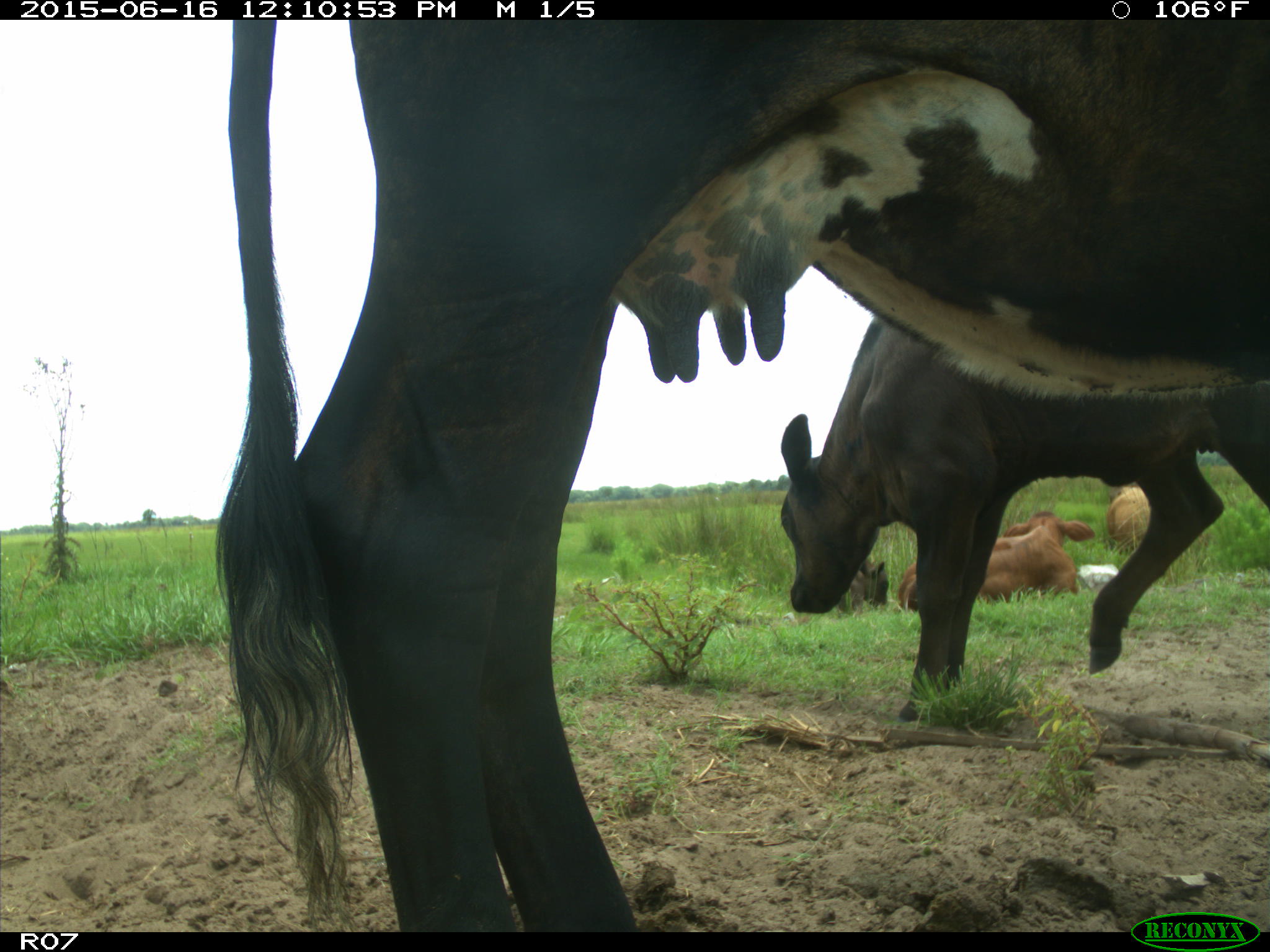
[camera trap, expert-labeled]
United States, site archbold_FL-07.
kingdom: Animalia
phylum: Chordata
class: Mammalia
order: Artiodactyla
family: Bovidae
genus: Bos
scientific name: Bos taurus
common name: domestic cow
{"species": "Bos taurus (domestic cow)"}